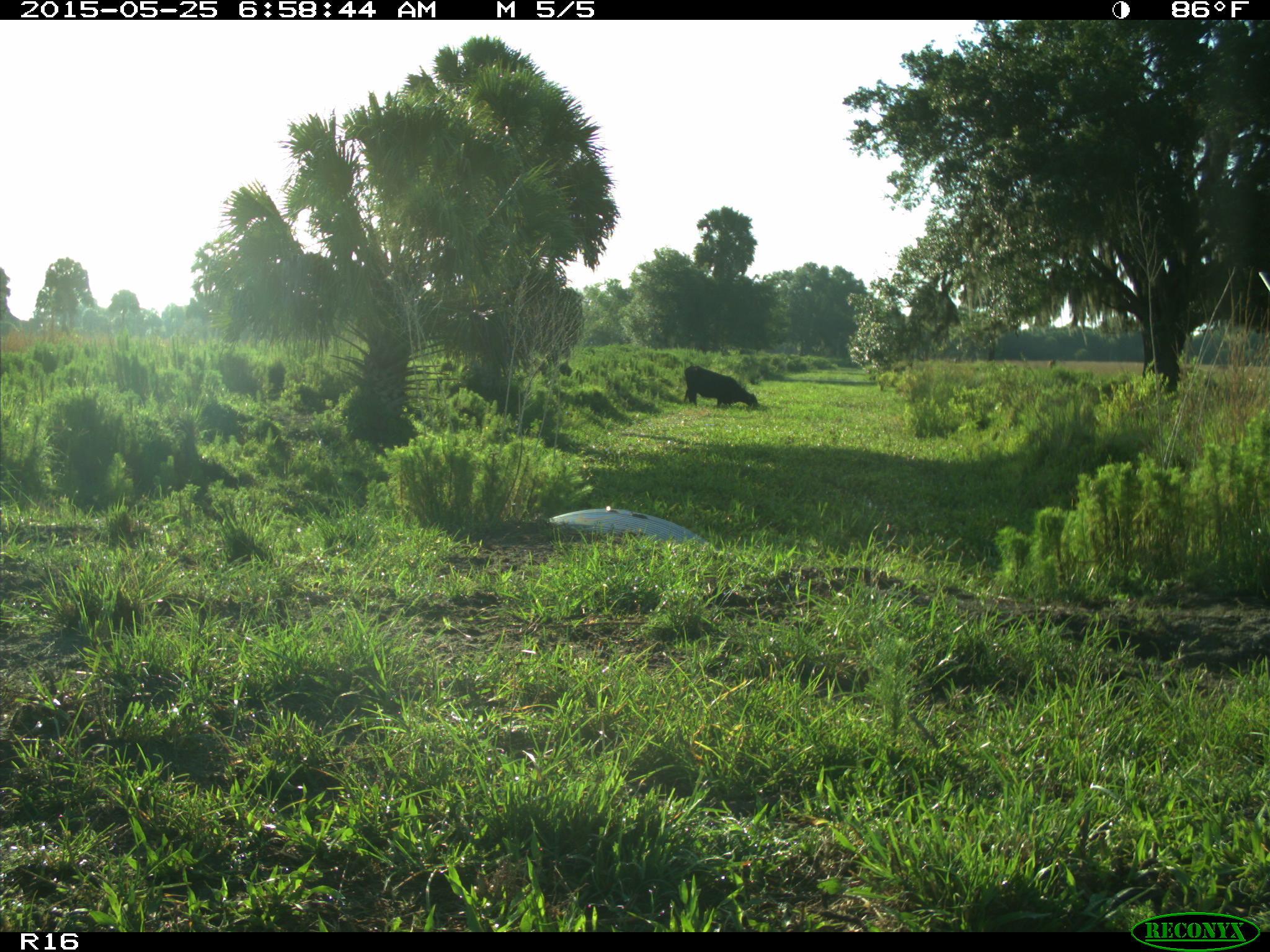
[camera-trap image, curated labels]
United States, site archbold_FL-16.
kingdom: Animalia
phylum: Chordata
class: Mammalia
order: Artiodactyla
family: Bovidae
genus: Bos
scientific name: Bos taurus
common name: domestic cow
Bos taurus (domestic cow).